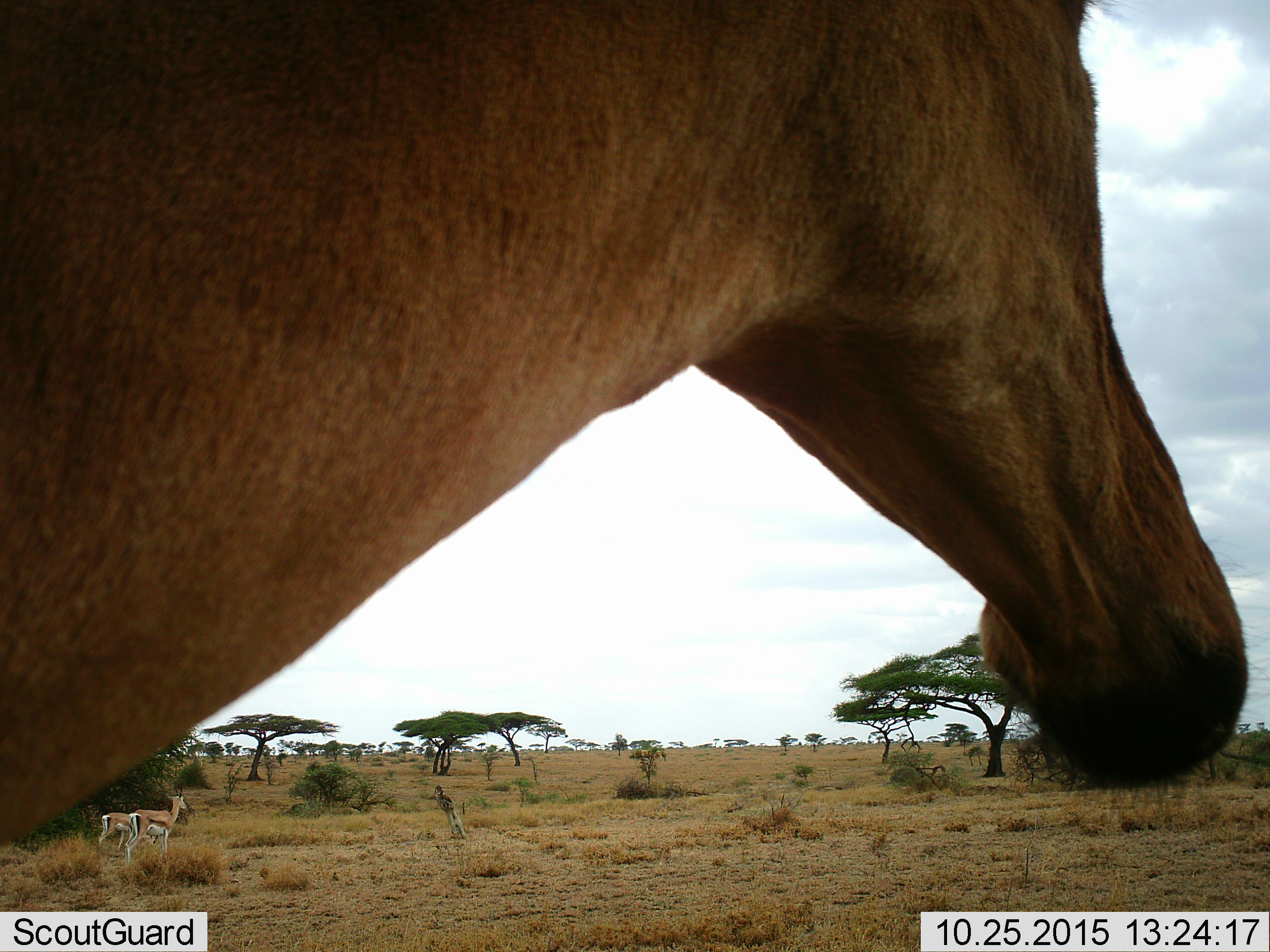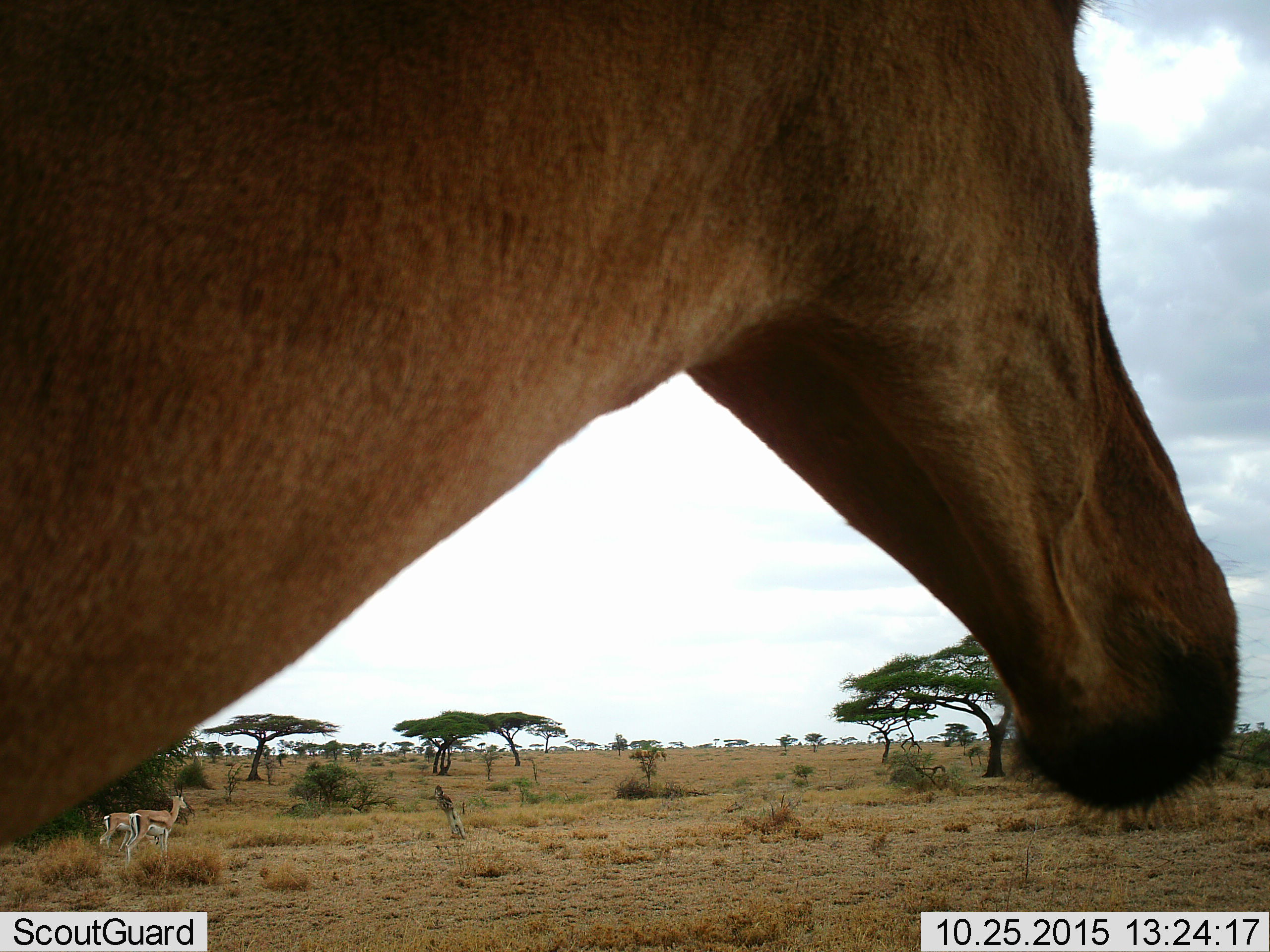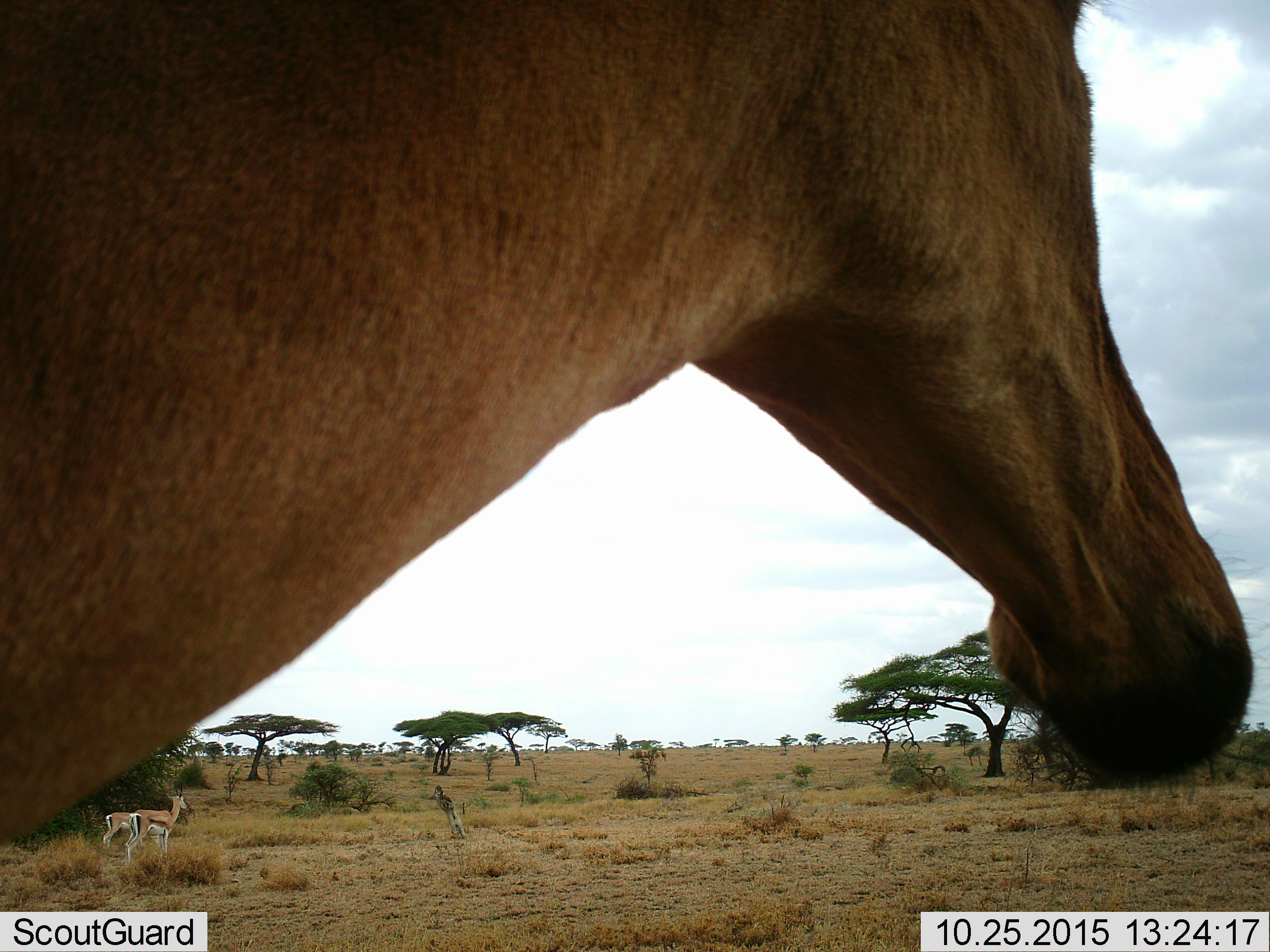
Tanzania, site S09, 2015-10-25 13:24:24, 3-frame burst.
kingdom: Animalia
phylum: Chordata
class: Mammalia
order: Artiodactyla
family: Bovidae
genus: Eudorcas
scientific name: Eudorcas thomsonii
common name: thomson's gazelle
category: gazellethomsons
Gazellethomsons (thomson's gazelle) (Eudorcas thomsonii), count 2. Behavior (volunteer vote fractions): standing 100%, resting 0%, moving 0%, interacting 0%. Young present (vote fraction): 0%. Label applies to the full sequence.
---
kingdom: Animalia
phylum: Chordata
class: Mammalia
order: Artiodactyla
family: Bovidae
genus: Alcelaphus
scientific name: Alcelaphus buselaphus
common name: hartebeest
Hartebeest (Alcelaphus buselaphus), count 1. Behavior (volunteer vote fractions): standing 67%, resting 0%, moving 17%, interacting 0%. Young present (vote fraction): 0%. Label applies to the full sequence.